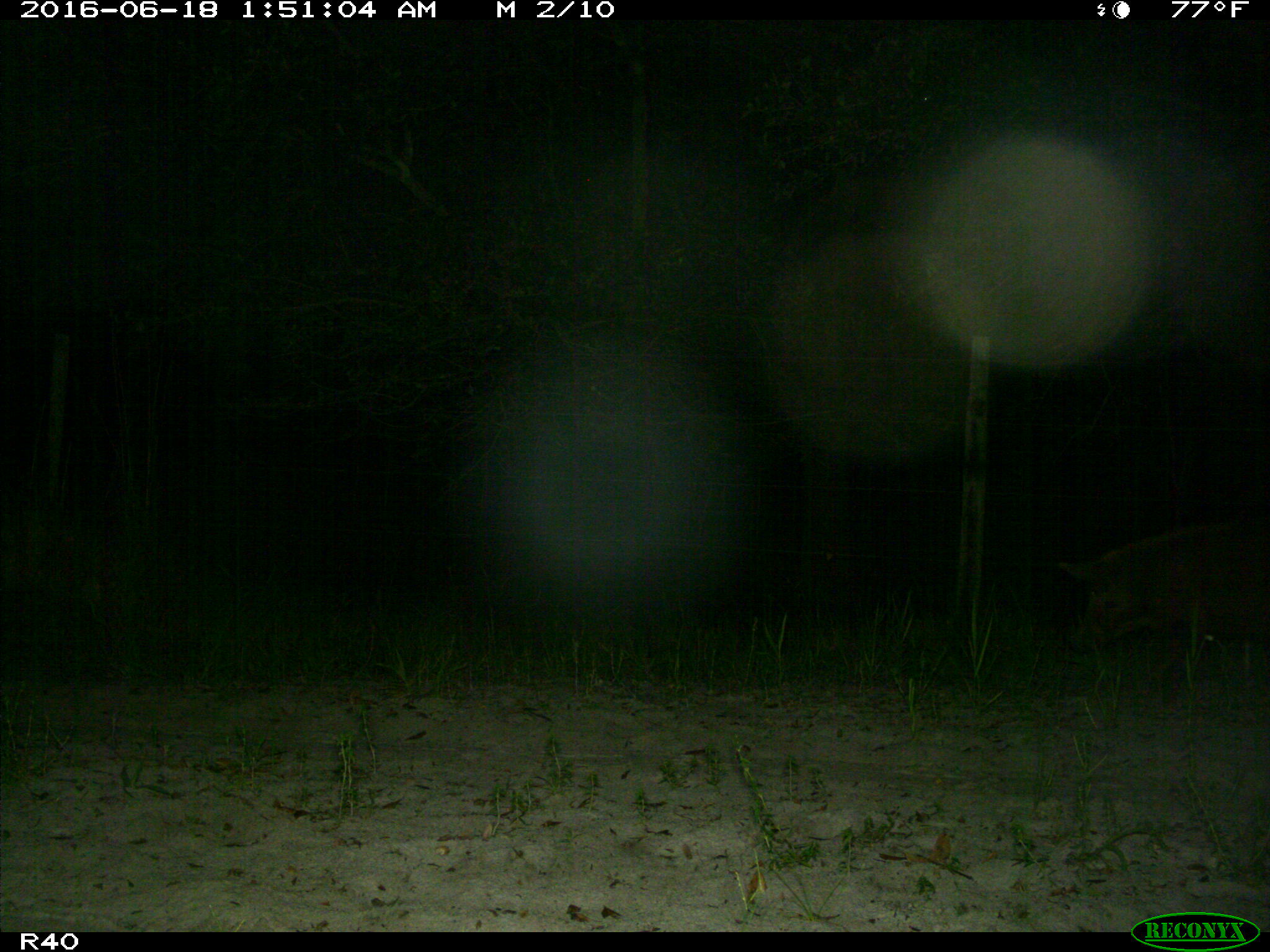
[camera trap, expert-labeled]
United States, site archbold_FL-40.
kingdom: Animalia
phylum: Chordata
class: Mammalia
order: Artiodactyla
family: Suidae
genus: Sus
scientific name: Sus scrofa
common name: wild boar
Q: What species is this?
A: Sus scrofa (wild boar).